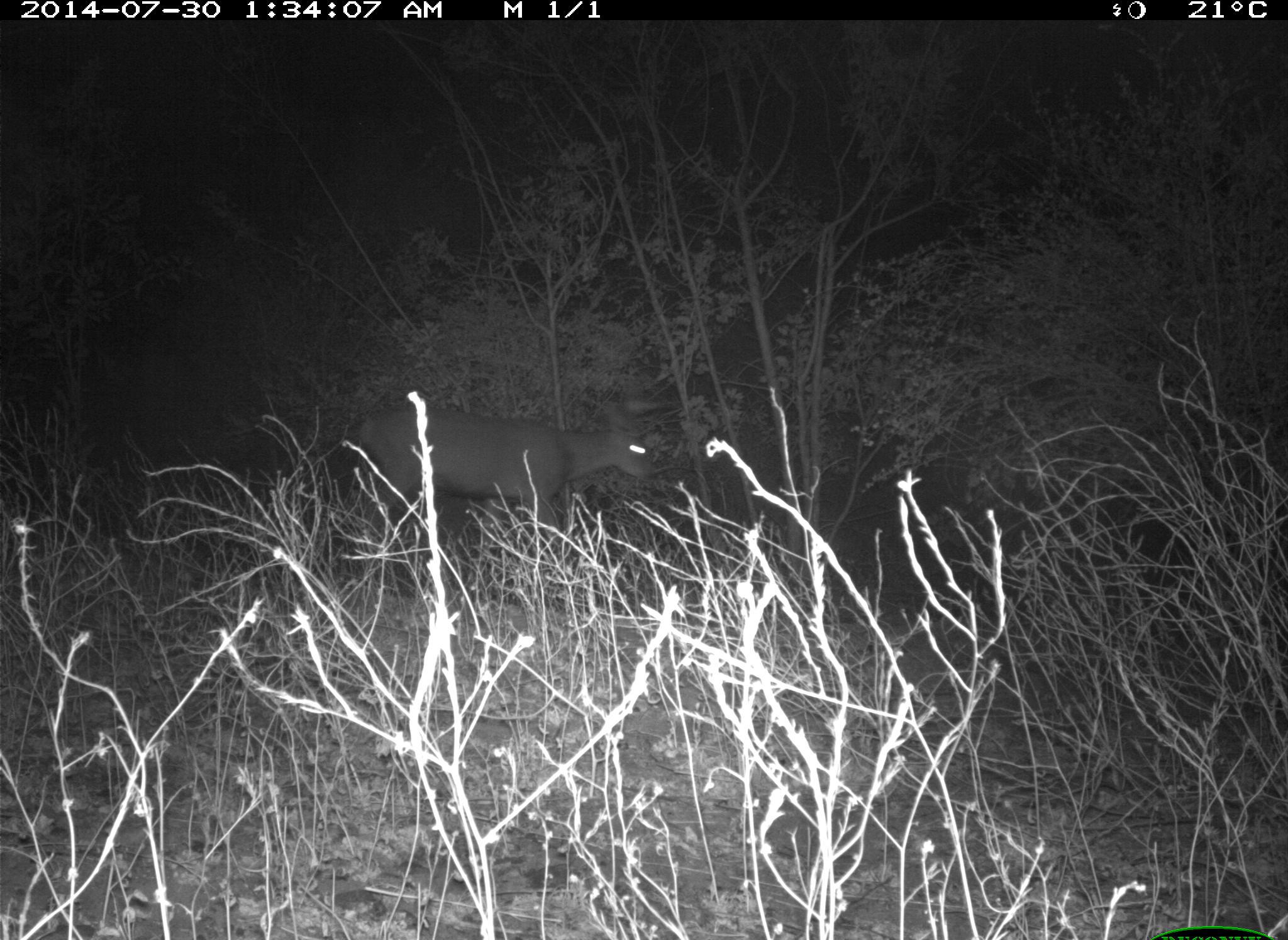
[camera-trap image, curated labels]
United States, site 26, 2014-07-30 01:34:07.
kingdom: Animalia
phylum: Chordata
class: Mammalia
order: Artiodactyla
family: Cervidae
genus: Odocoileus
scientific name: Odocoileus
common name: deer